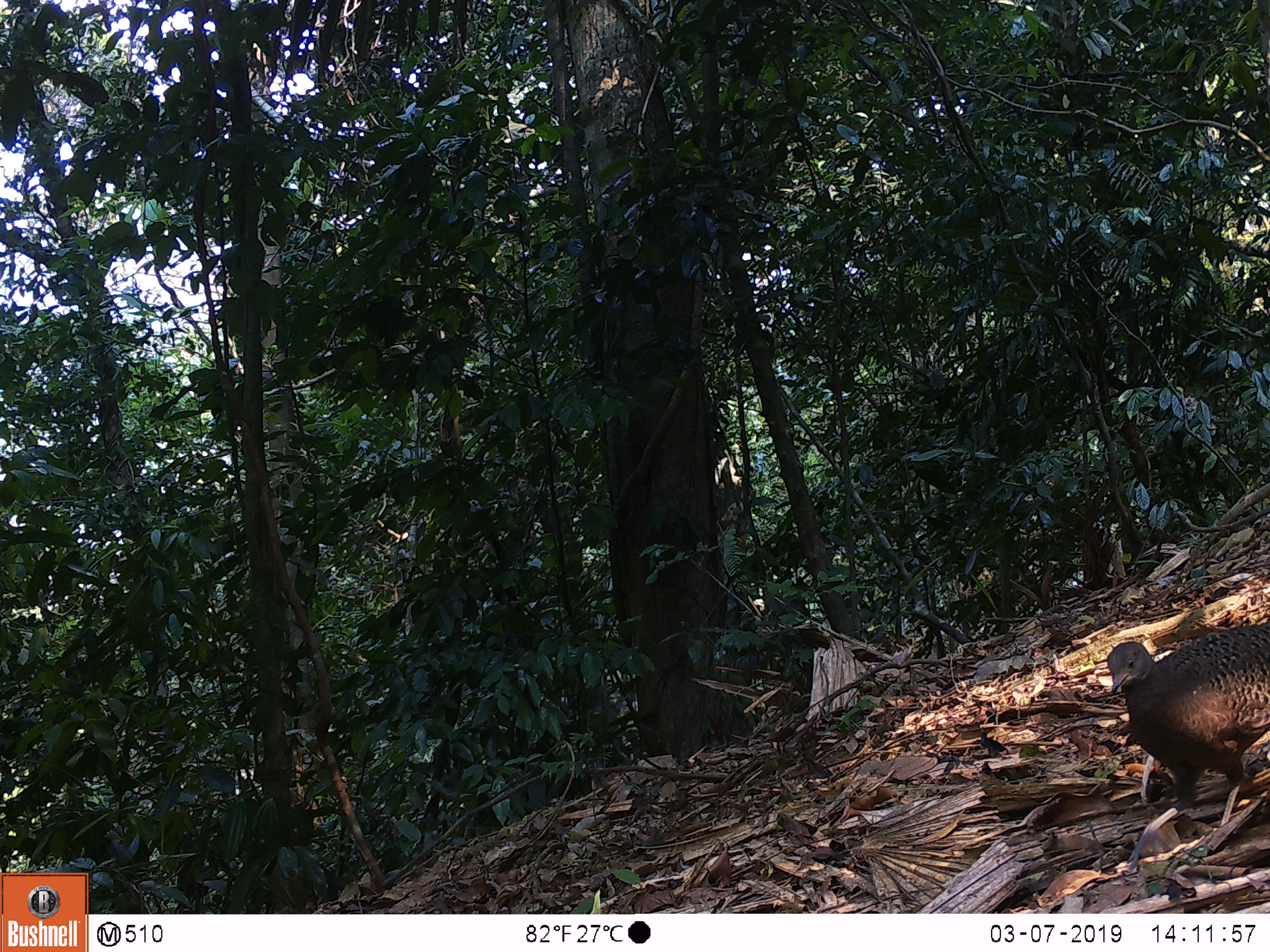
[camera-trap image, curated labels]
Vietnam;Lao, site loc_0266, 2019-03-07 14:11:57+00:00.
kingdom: Animalia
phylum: Chordata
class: Aves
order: Galliformes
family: Phasianidae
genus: Polyplectron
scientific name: Polyplectron bicalcaratum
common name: gray peacock-pheasant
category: grey peacock pheasant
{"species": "grey peacock pheasant (gray peacock-pheasant) (Polyplectron bicalcaratum)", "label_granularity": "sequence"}